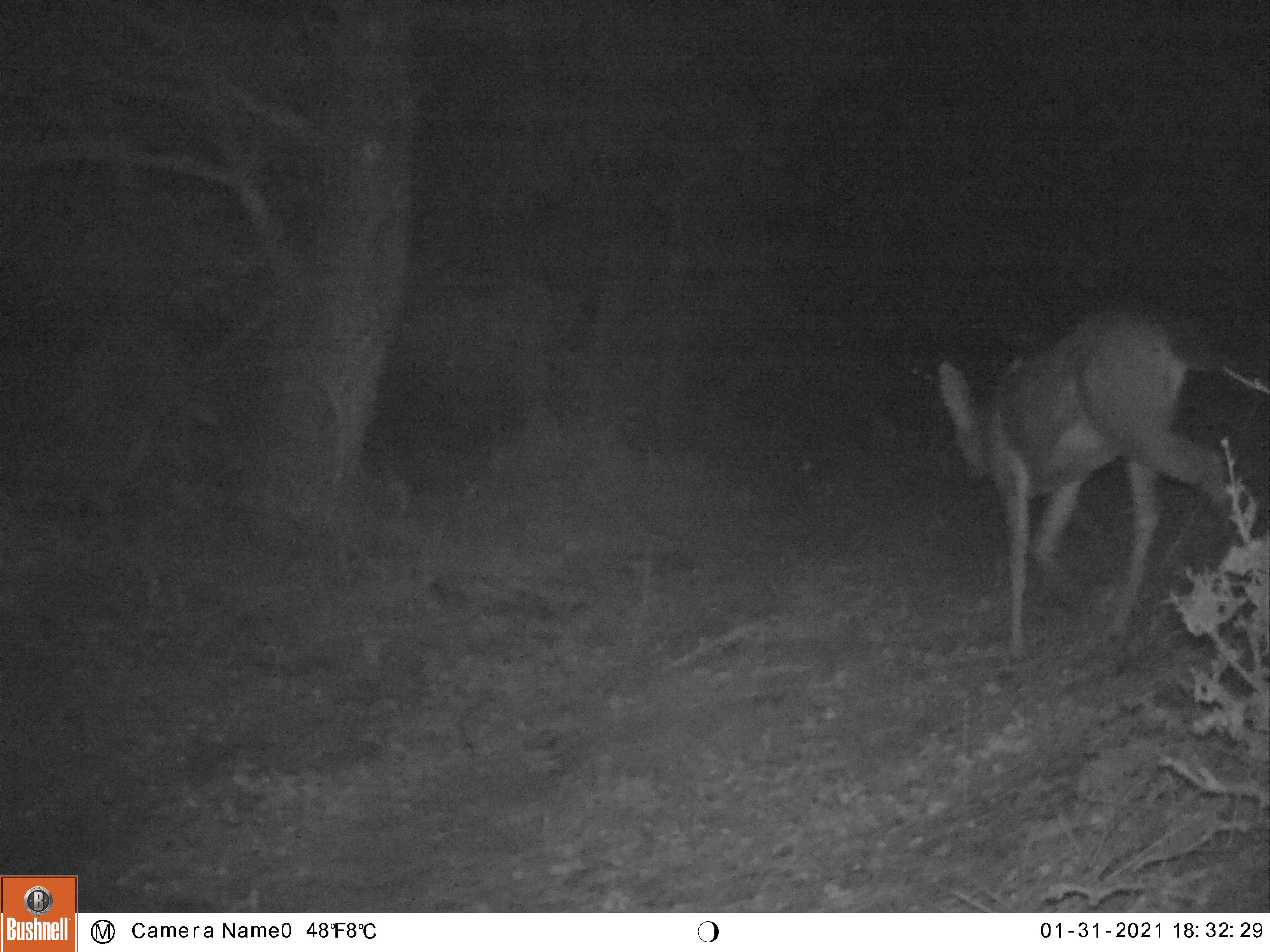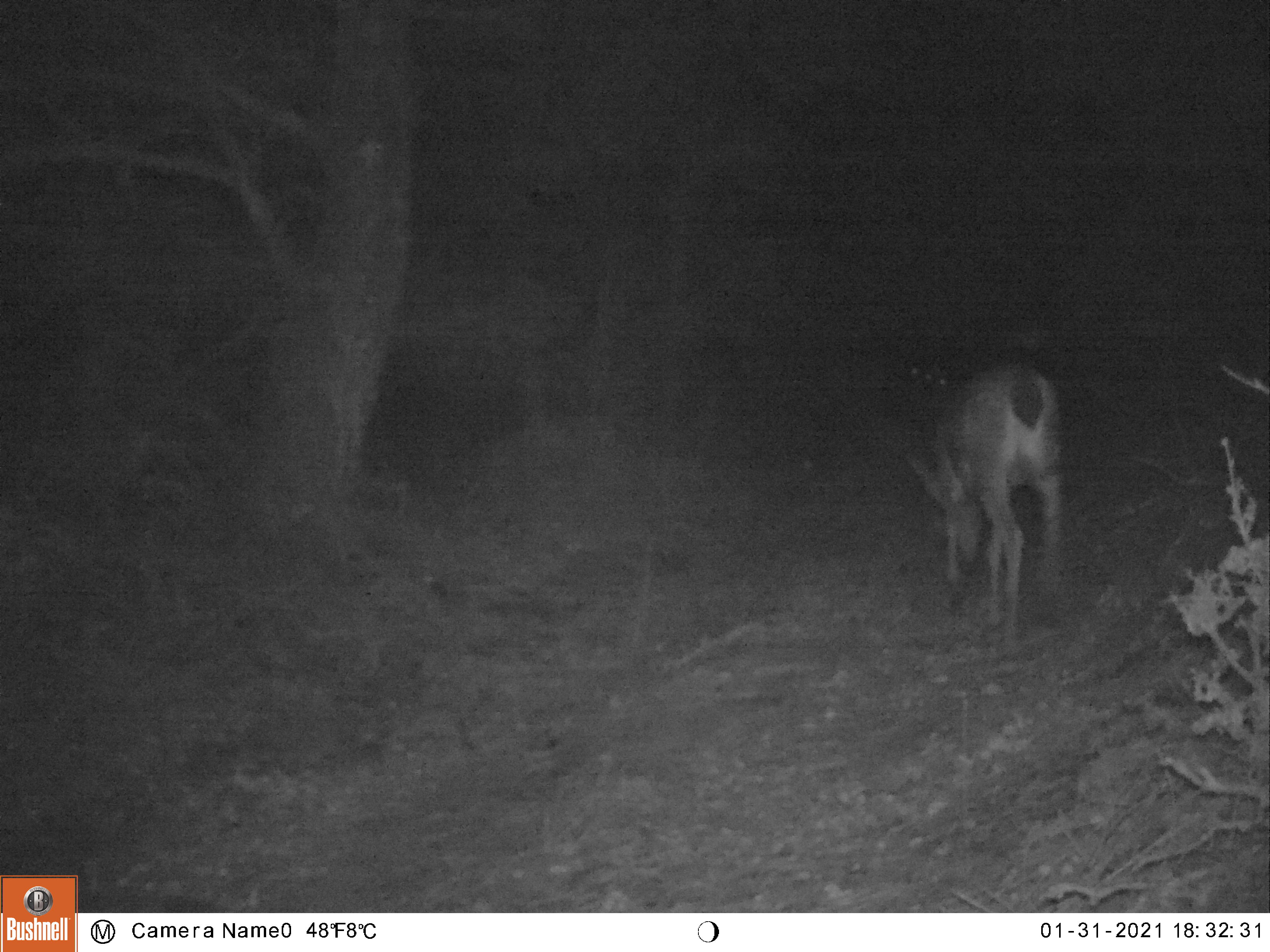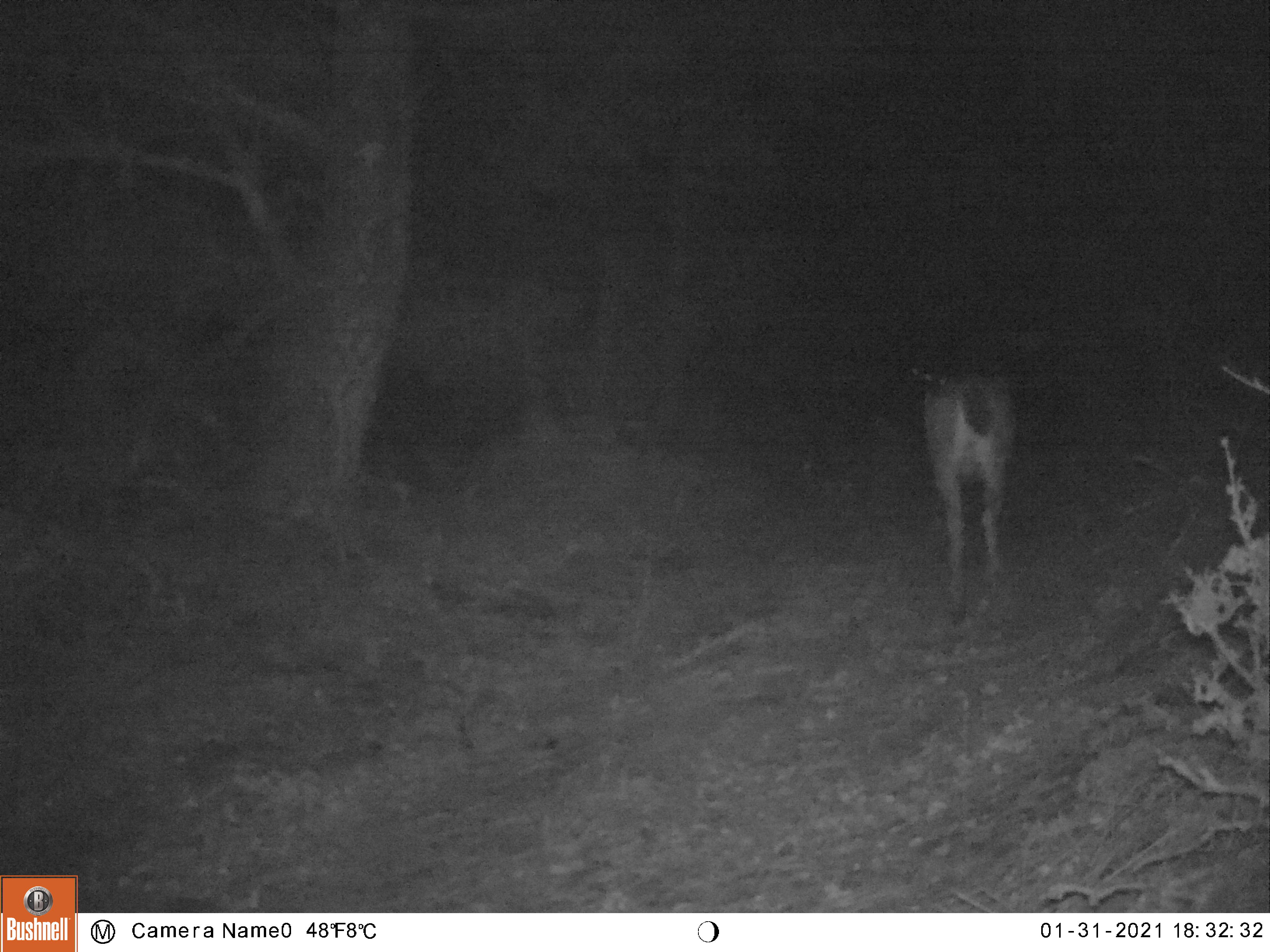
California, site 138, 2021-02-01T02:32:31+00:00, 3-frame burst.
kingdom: Animalia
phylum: Chordata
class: Mammalia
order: Artiodactyla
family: Cervidae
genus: Odocoileus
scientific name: Odocoileus hemionus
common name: mule deer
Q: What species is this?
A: Mule deer (Odocoileus hemionus).